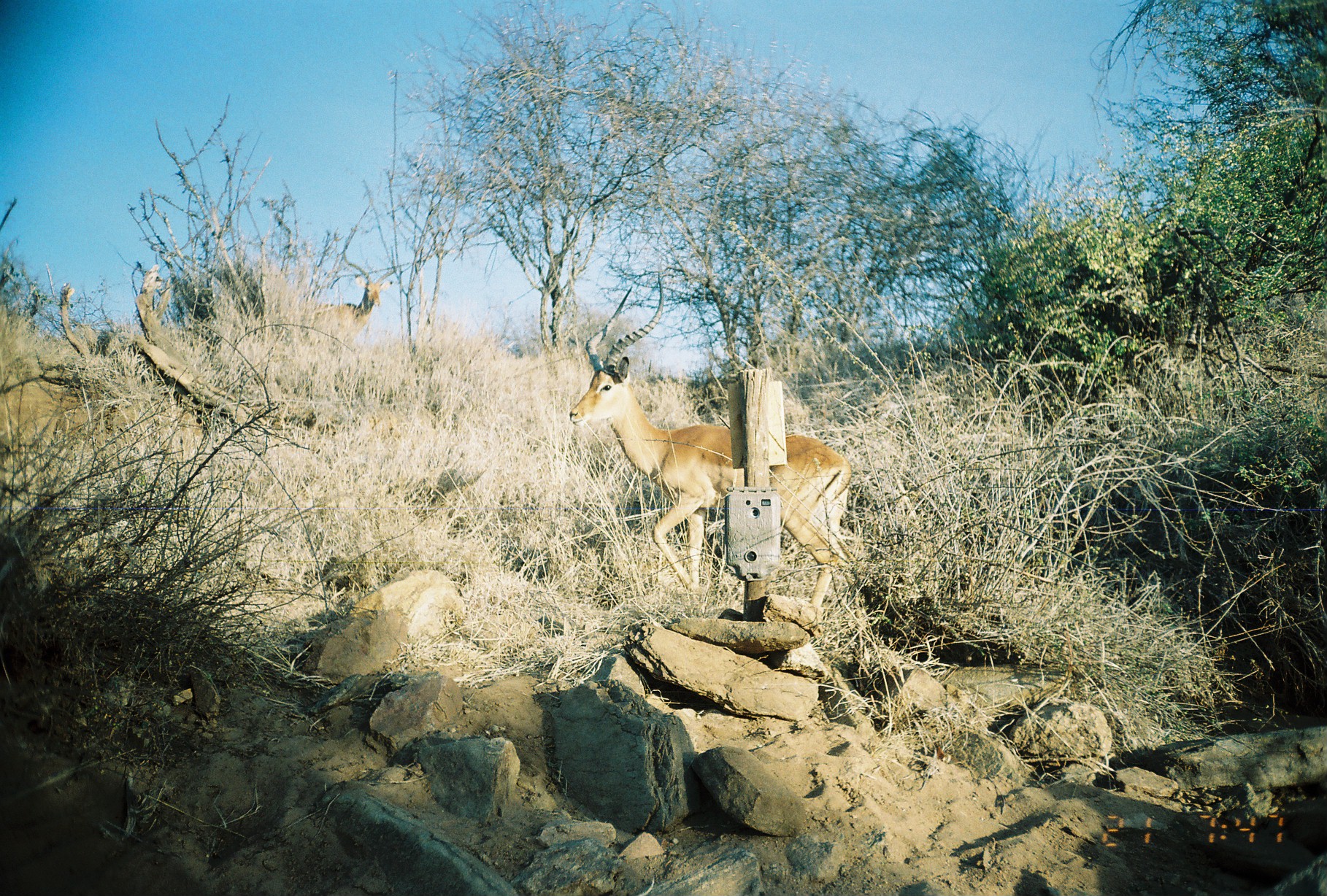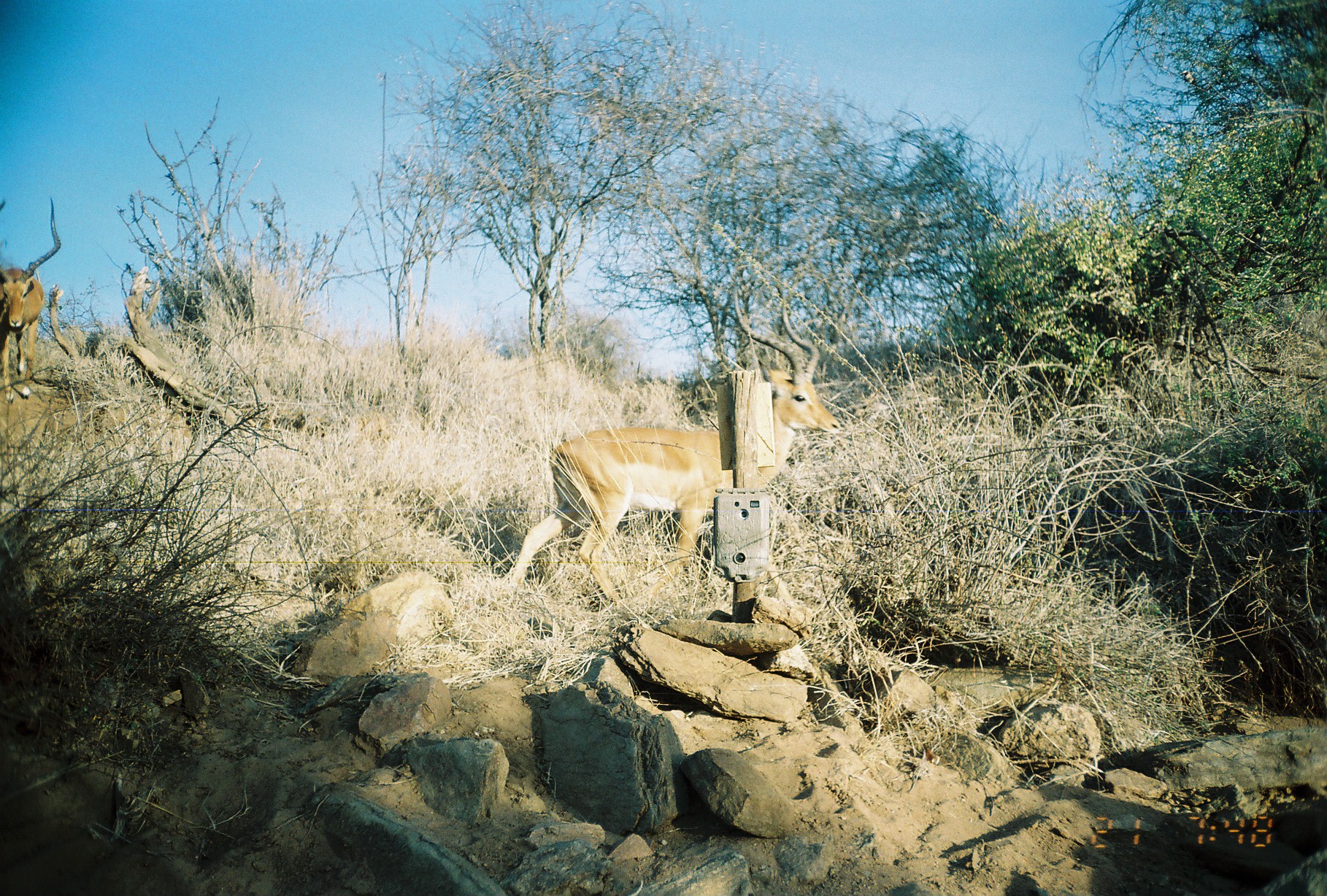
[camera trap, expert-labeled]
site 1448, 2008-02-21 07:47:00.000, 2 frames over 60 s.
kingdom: Animalia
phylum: Chordata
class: Mammalia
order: Artiodactyla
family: Bovidae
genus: Aepyceros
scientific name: Aepyceros melampus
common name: impala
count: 2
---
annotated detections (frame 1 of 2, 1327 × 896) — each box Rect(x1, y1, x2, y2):
aepyceros melampus: Rect(566, 270, 862, 627); Rect(311, 245, 400, 332)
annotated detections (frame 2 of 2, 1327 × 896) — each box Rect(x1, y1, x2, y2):
aepyceros melampus: Rect(499, 280, 841, 600); Rect(0, 192, 61, 402)